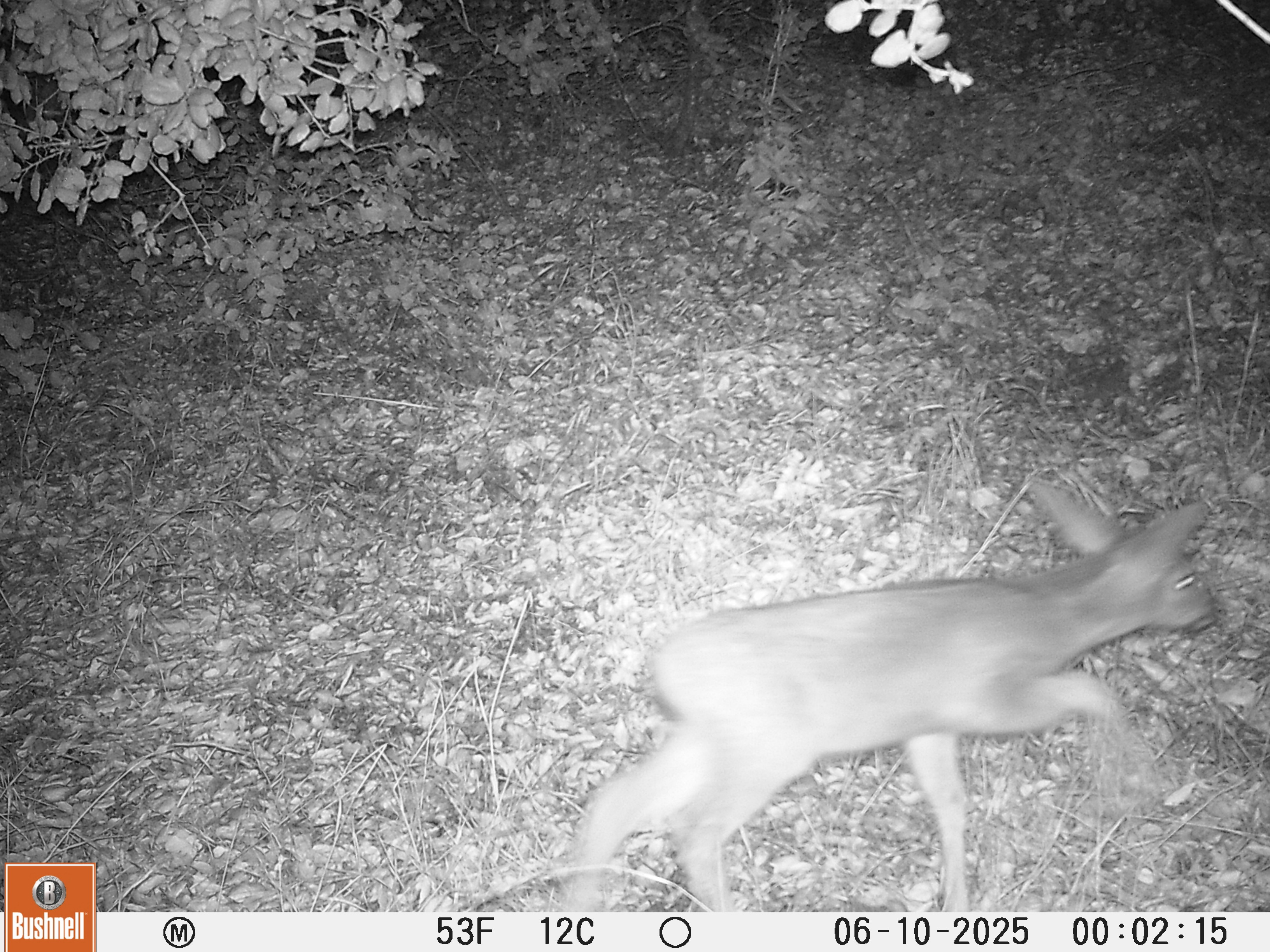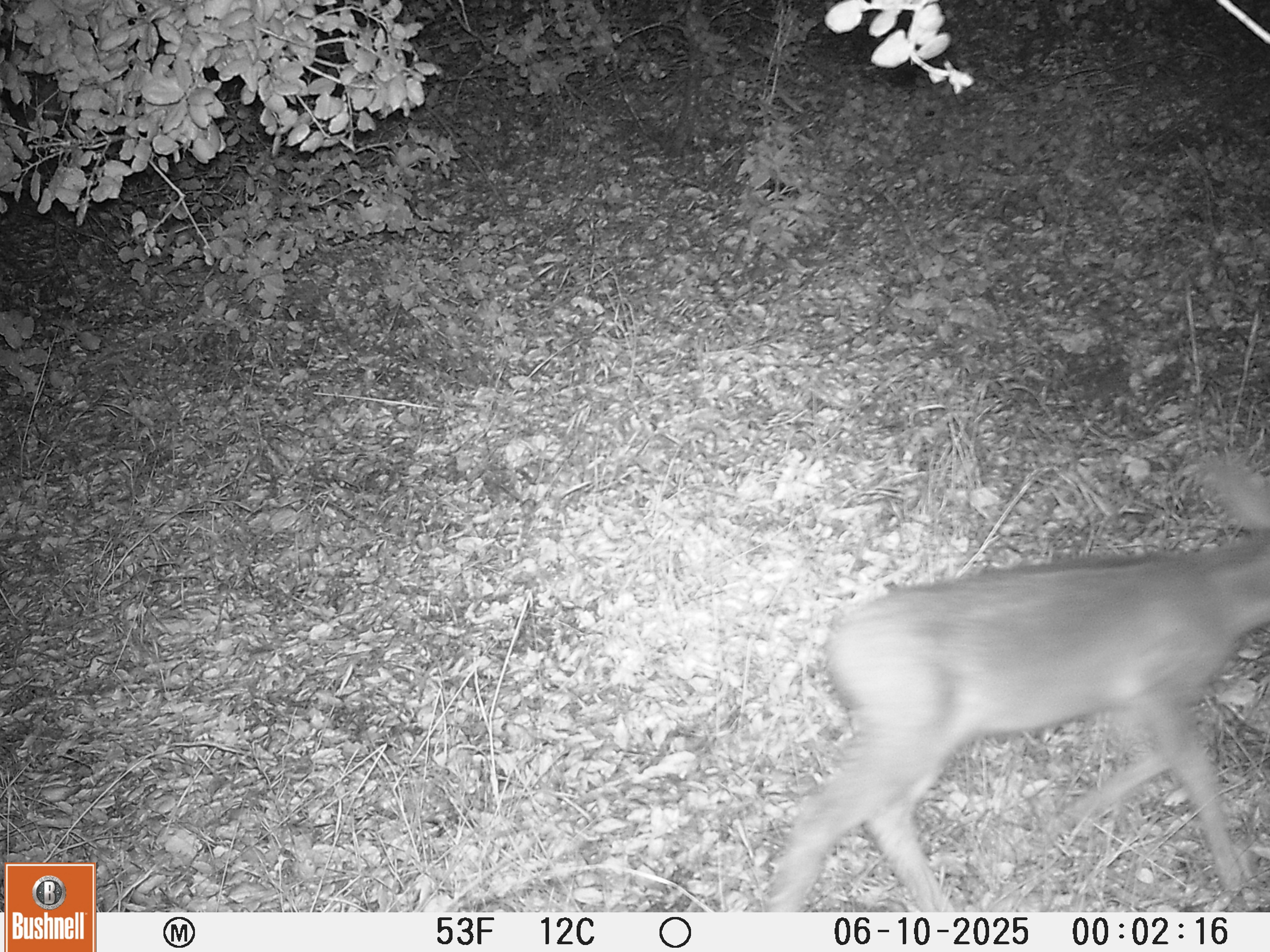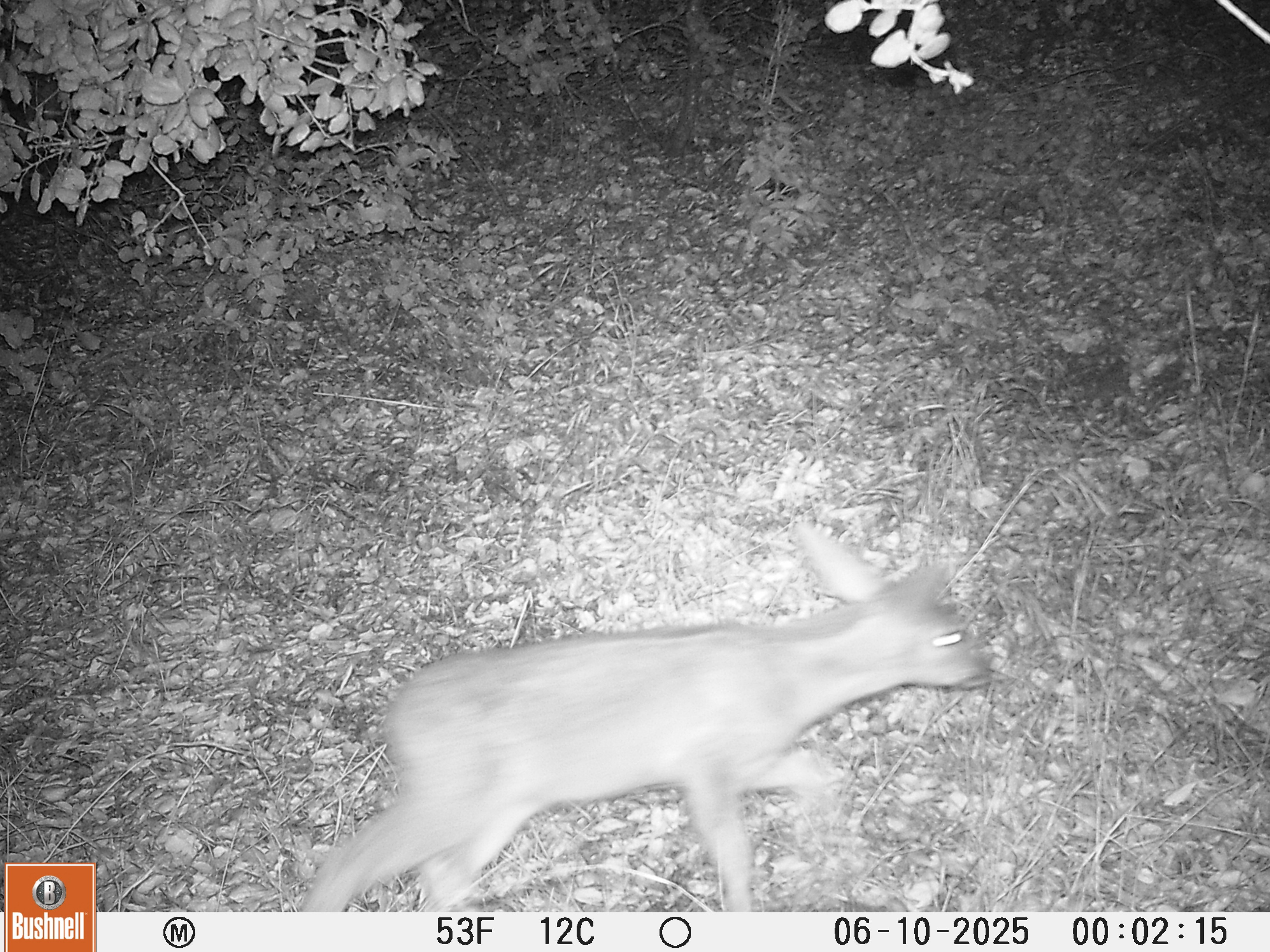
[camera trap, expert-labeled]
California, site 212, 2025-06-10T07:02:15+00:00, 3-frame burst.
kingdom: Animalia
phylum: Chordata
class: Mammalia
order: Artiodactyla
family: Cervidae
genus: Odocoileus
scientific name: Odocoileus hemionus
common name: mule deer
Mule deer (Odocoileus hemionus).